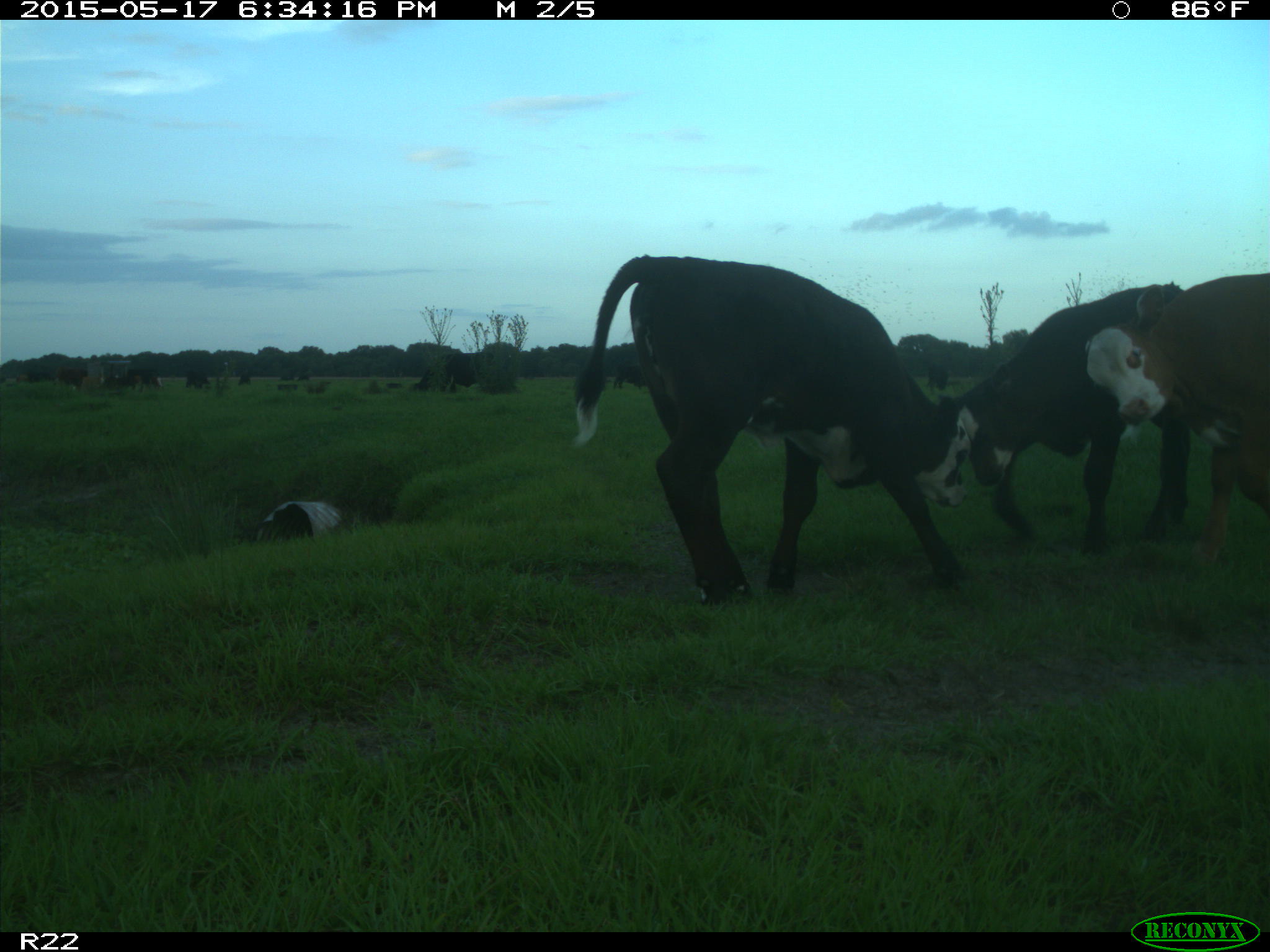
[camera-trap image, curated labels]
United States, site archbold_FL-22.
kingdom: Animalia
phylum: Chordata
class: Mammalia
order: Artiodactyla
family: Bovidae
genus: Bos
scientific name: Bos taurus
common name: domestic cow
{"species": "Bos taurus (domestic cow)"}